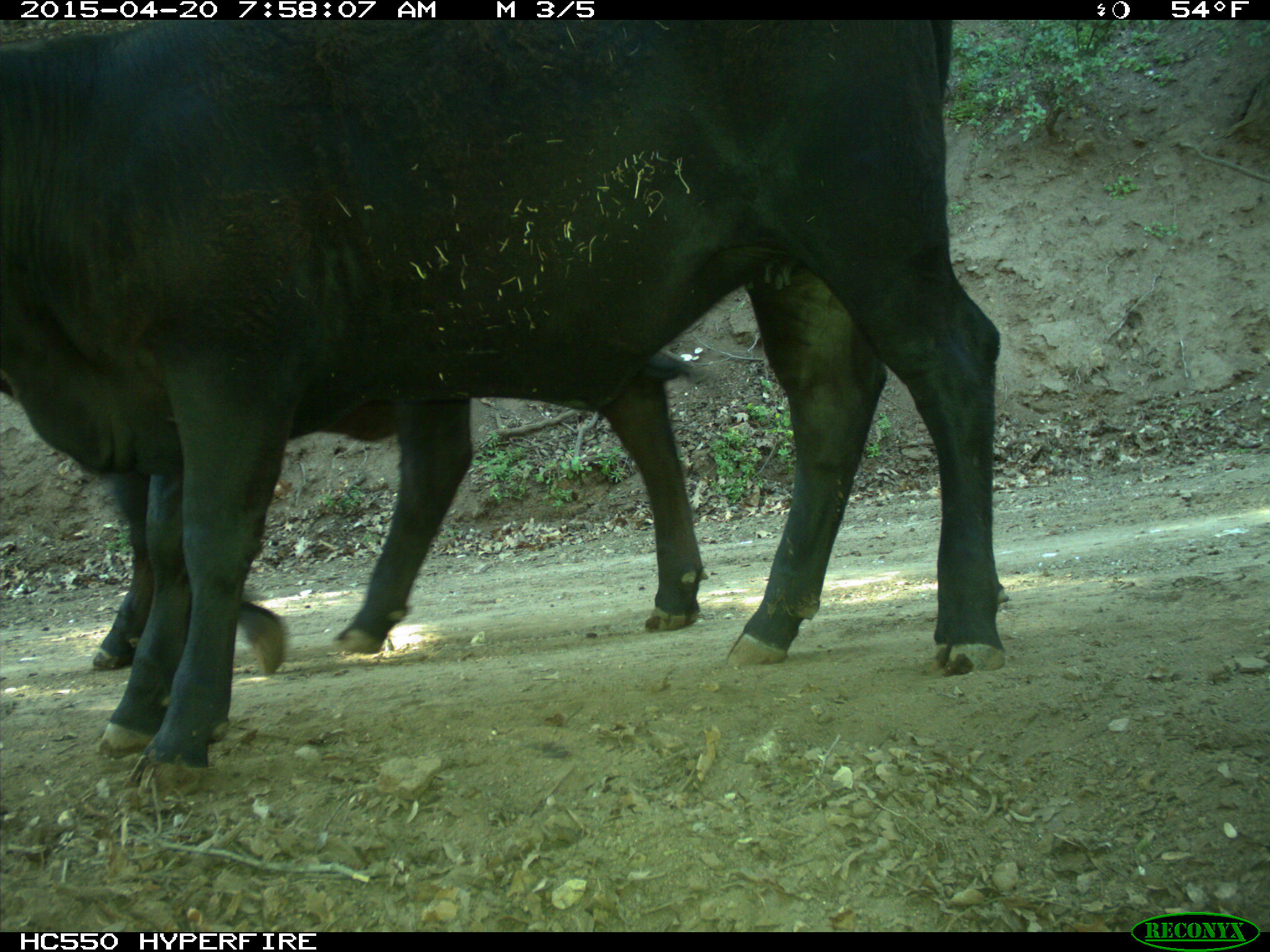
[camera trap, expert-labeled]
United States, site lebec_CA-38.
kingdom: Animalia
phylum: Chordata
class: Mammalia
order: Artiodactyla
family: Bovidae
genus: Bos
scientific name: Bos taurus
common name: domestic cow